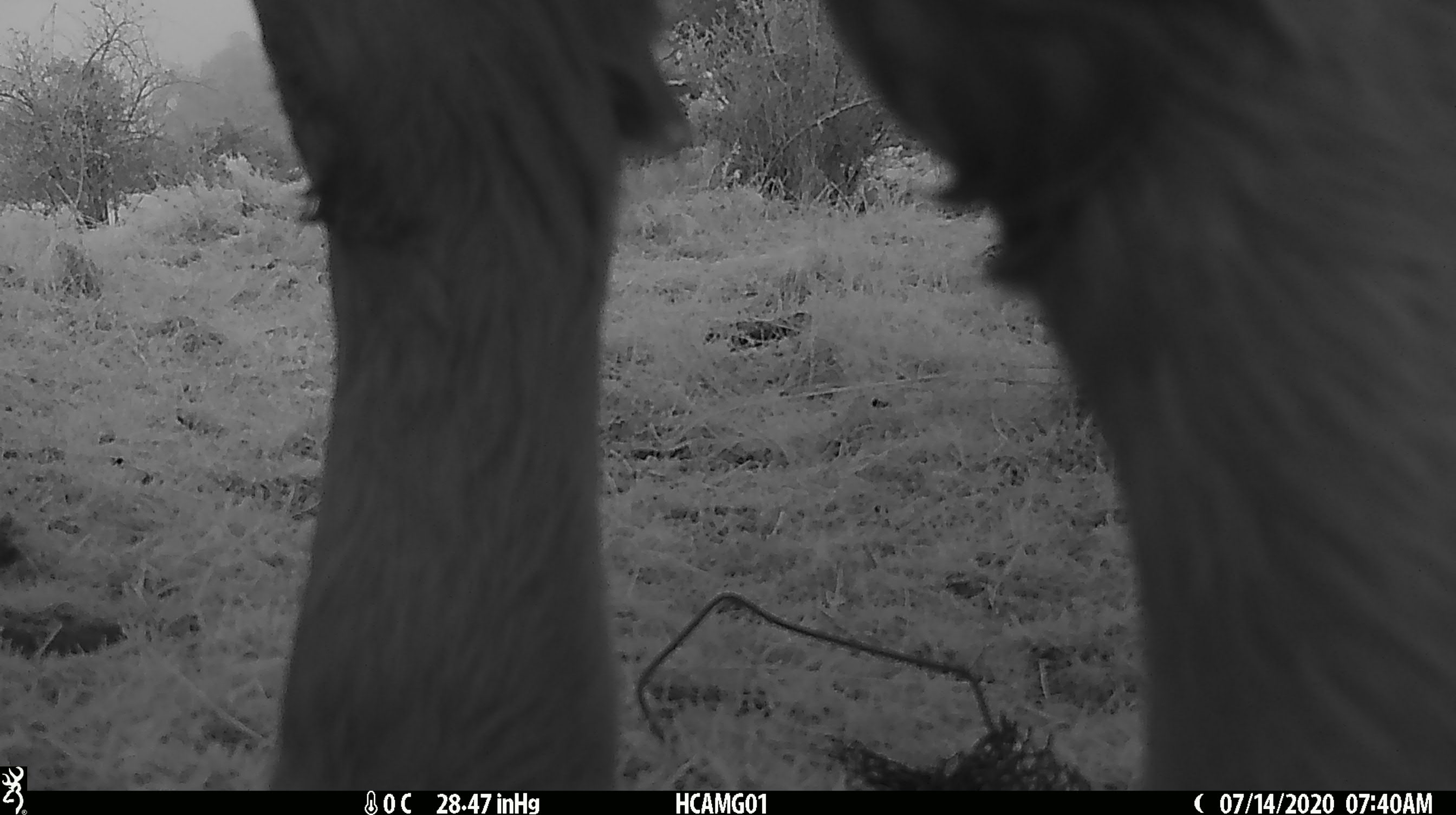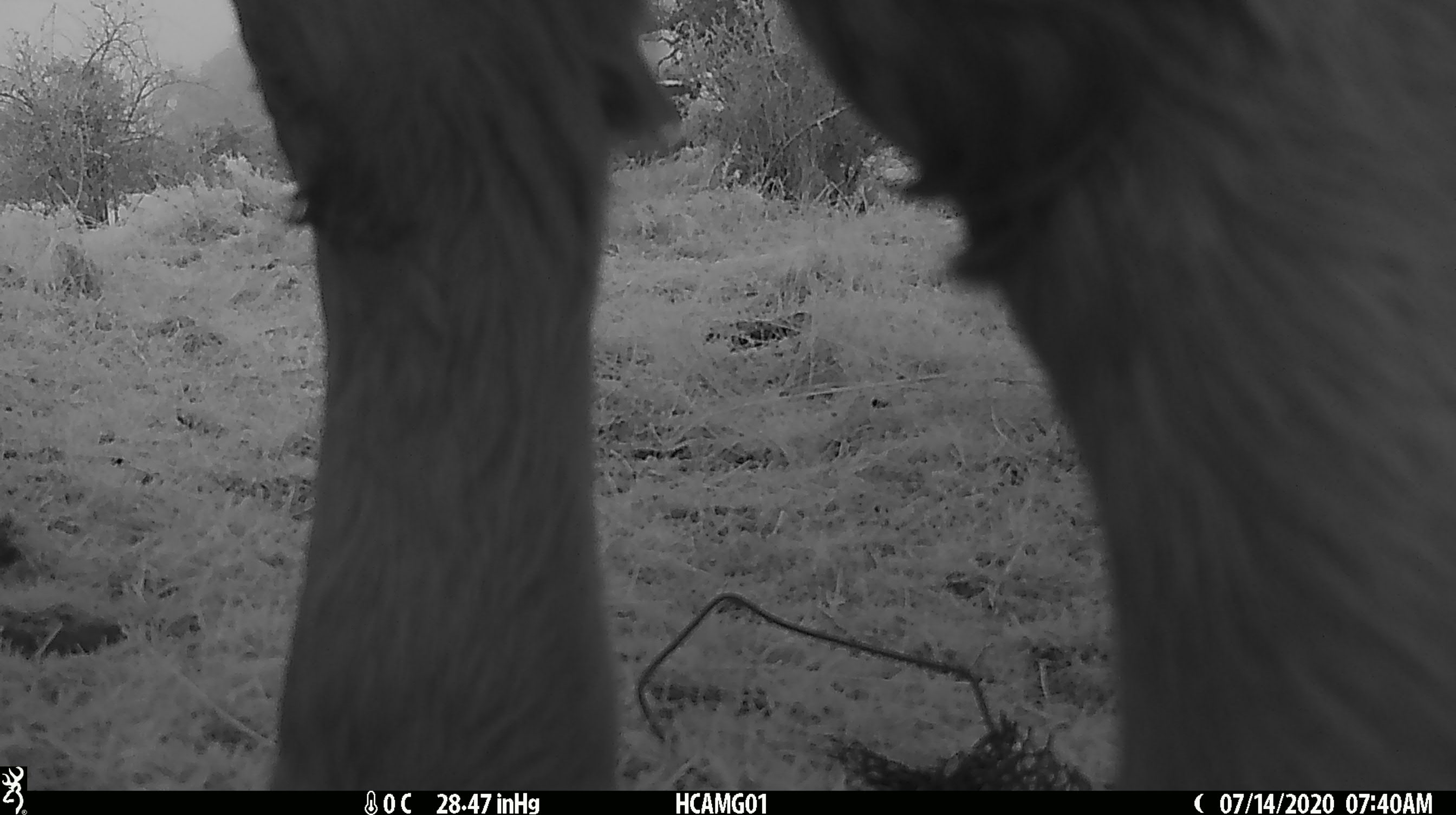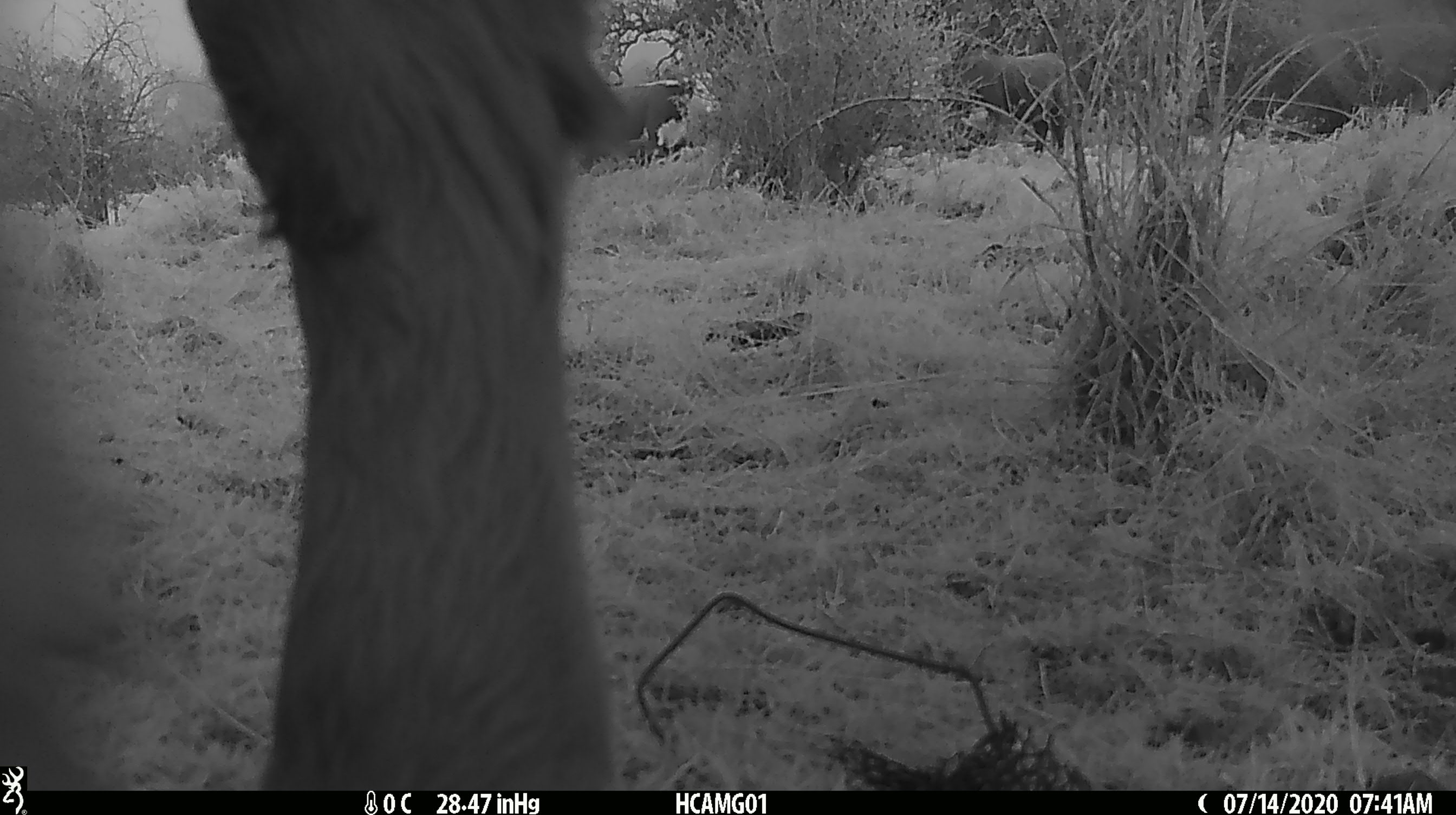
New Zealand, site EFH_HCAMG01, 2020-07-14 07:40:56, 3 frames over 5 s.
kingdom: Animalia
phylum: Chordata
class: Mammalia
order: Artiodactyla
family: Bovidae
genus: Bos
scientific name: Bos taurus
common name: domestic cow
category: cow